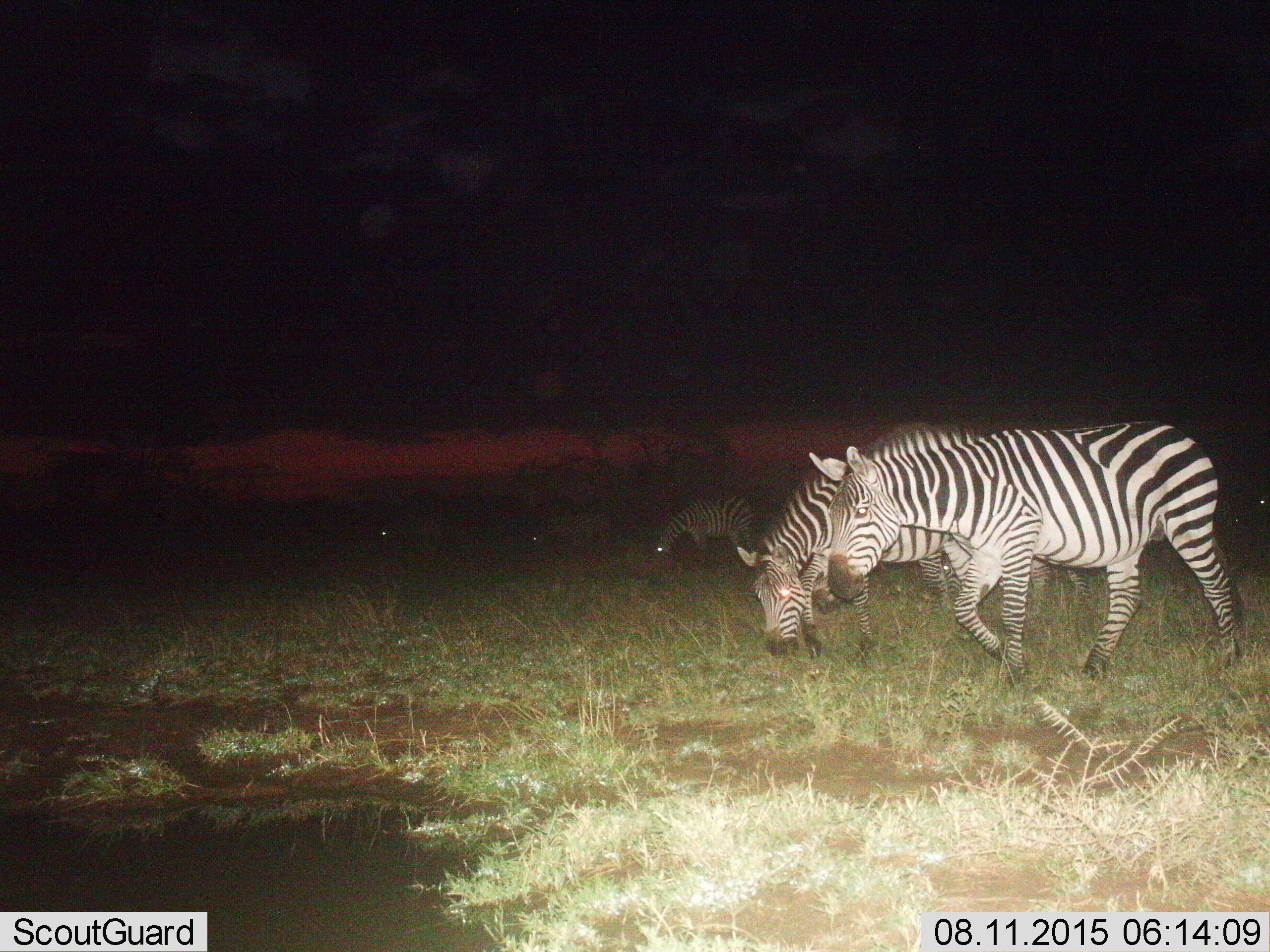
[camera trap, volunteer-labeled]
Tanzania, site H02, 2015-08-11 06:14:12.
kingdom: Animalia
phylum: Chordata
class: Mammalia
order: Perissodactyla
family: Equidae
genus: Equus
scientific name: Equus quagga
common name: plains zebra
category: zebra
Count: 6.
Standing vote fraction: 30%.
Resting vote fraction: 0%.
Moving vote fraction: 60%.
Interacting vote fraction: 0%.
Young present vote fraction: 0%.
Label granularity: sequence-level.